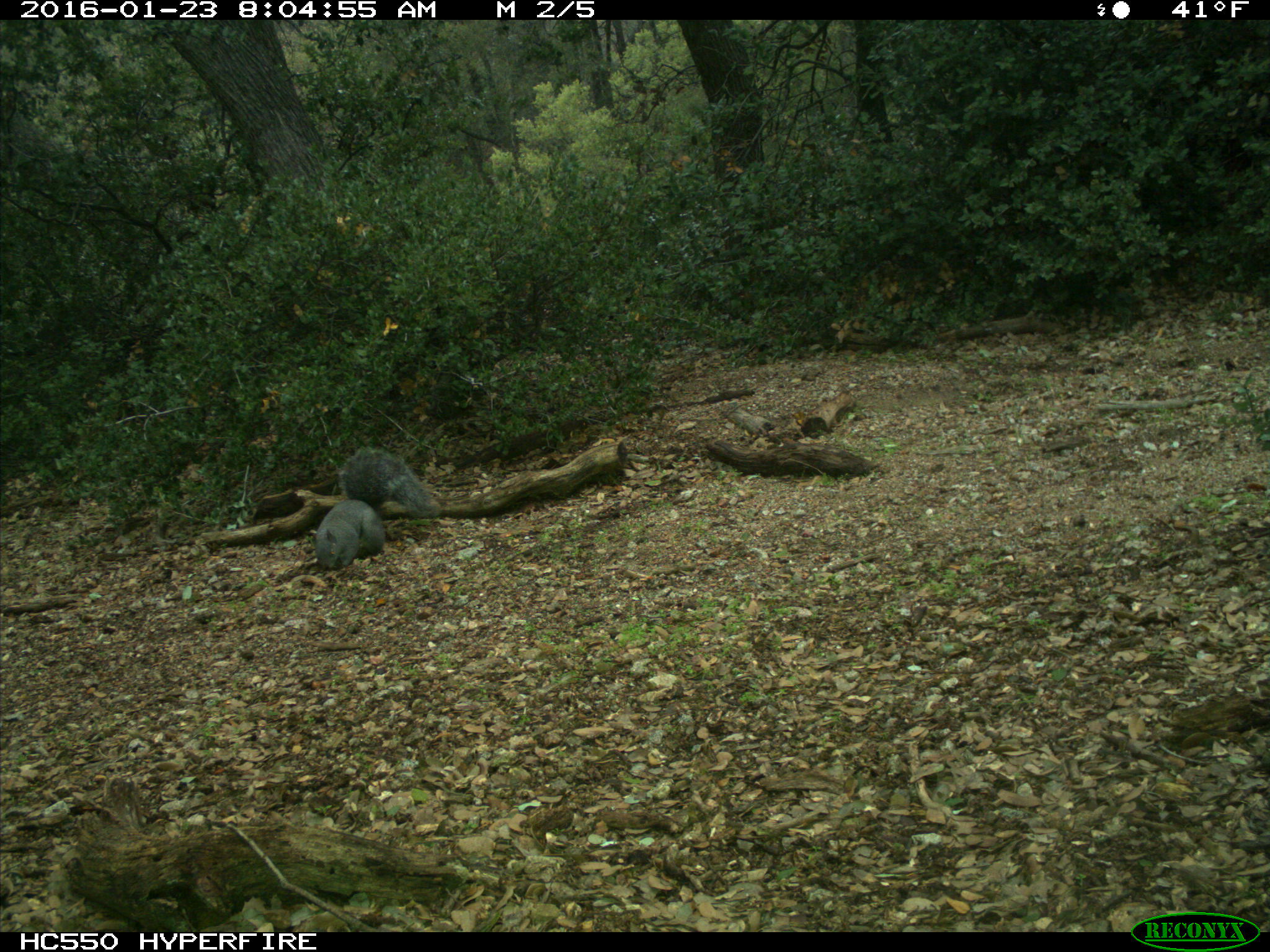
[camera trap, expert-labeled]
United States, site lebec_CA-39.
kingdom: Animalia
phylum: Chordata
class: Mammalia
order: Rodentia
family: Sciuridae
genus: Sciurus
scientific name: Sciurus carolinensis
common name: eastern gray squirrel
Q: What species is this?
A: Sciurus carolinensis (eastern gray squirrel).